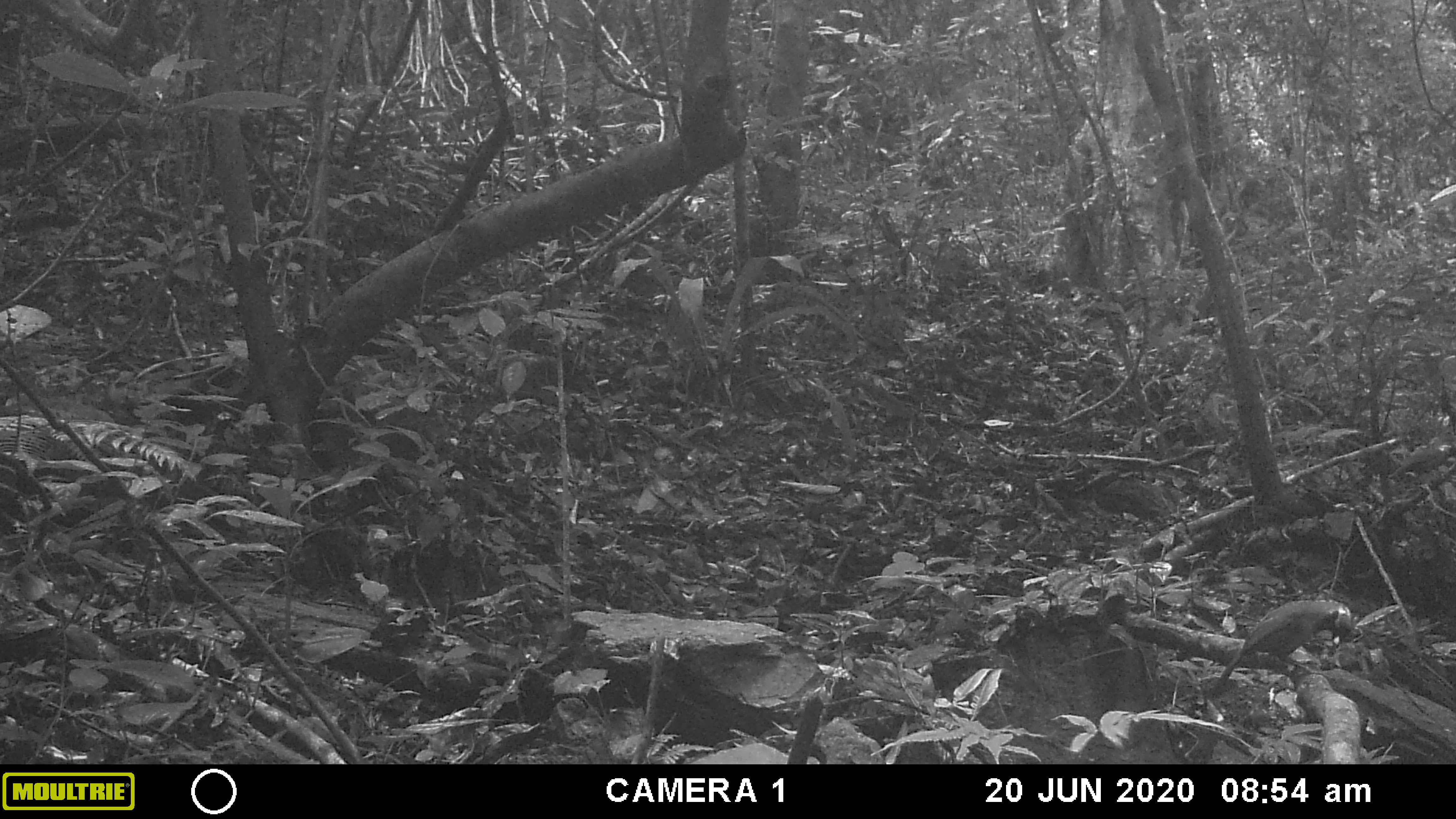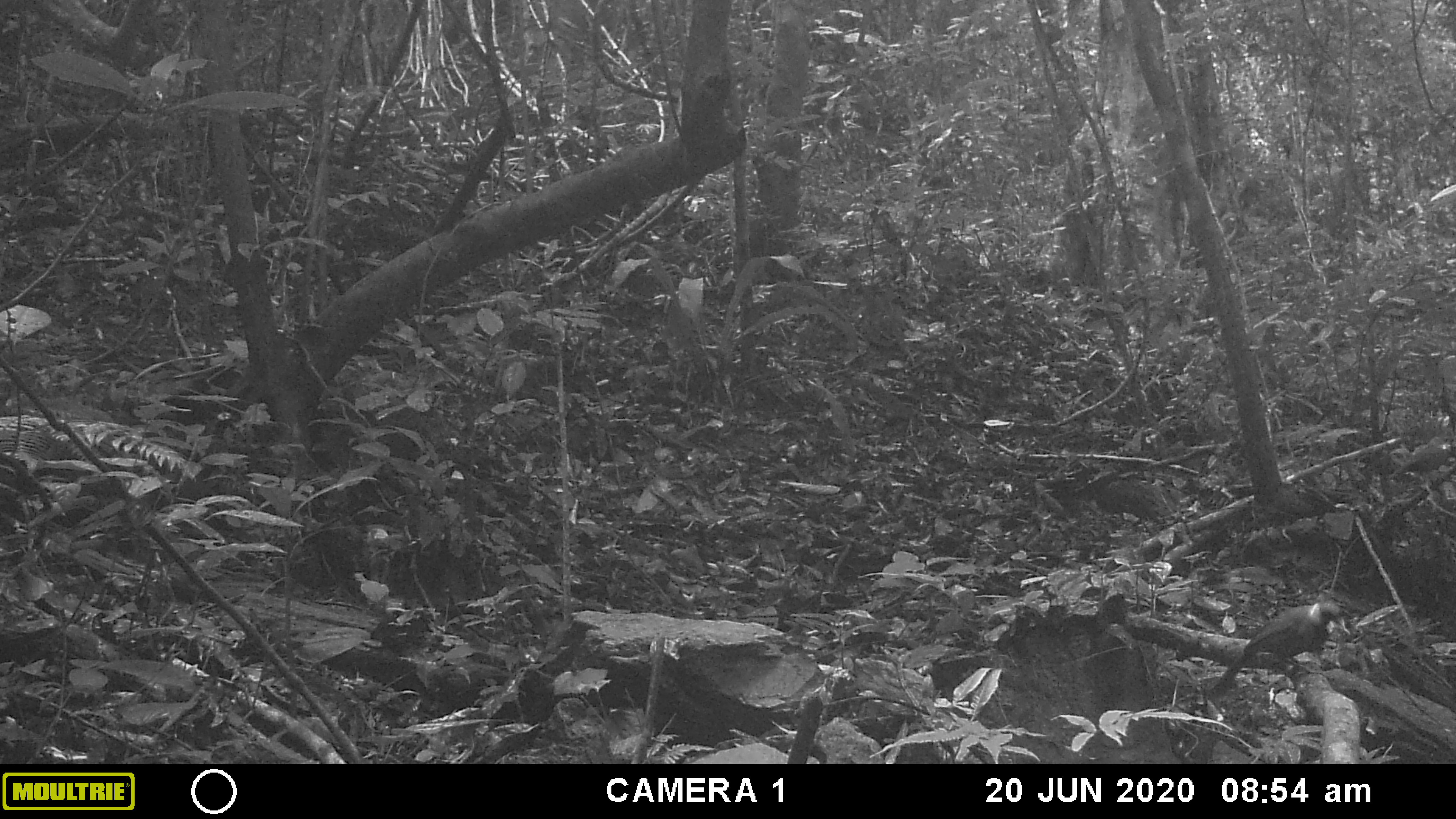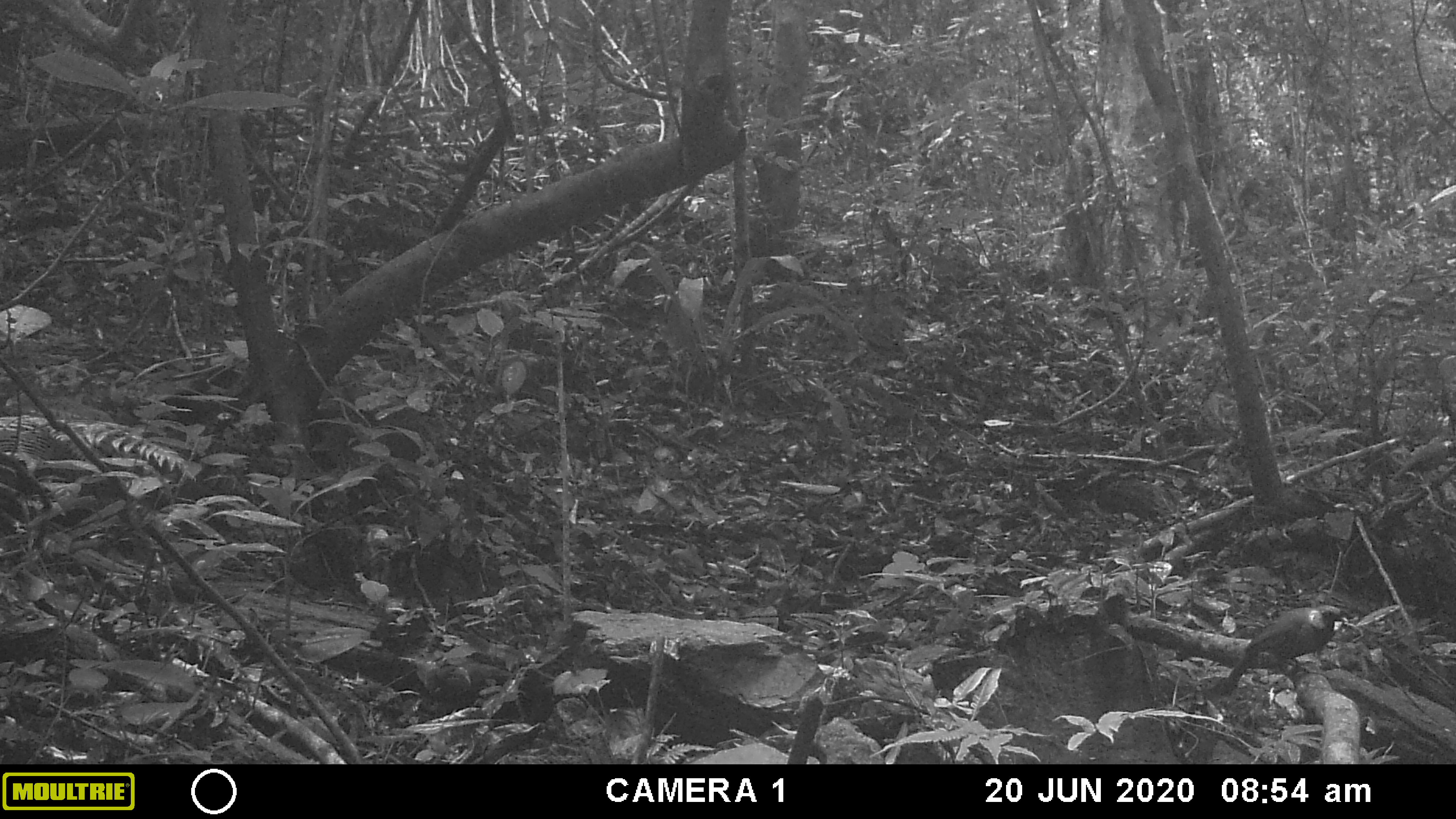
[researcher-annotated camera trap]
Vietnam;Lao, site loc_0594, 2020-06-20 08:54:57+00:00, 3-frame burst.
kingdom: Animalia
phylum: Chordata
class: Aves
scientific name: Aves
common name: bird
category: unidentified bird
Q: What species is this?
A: Unidentified bird (bird) (Aves).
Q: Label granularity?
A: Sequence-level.